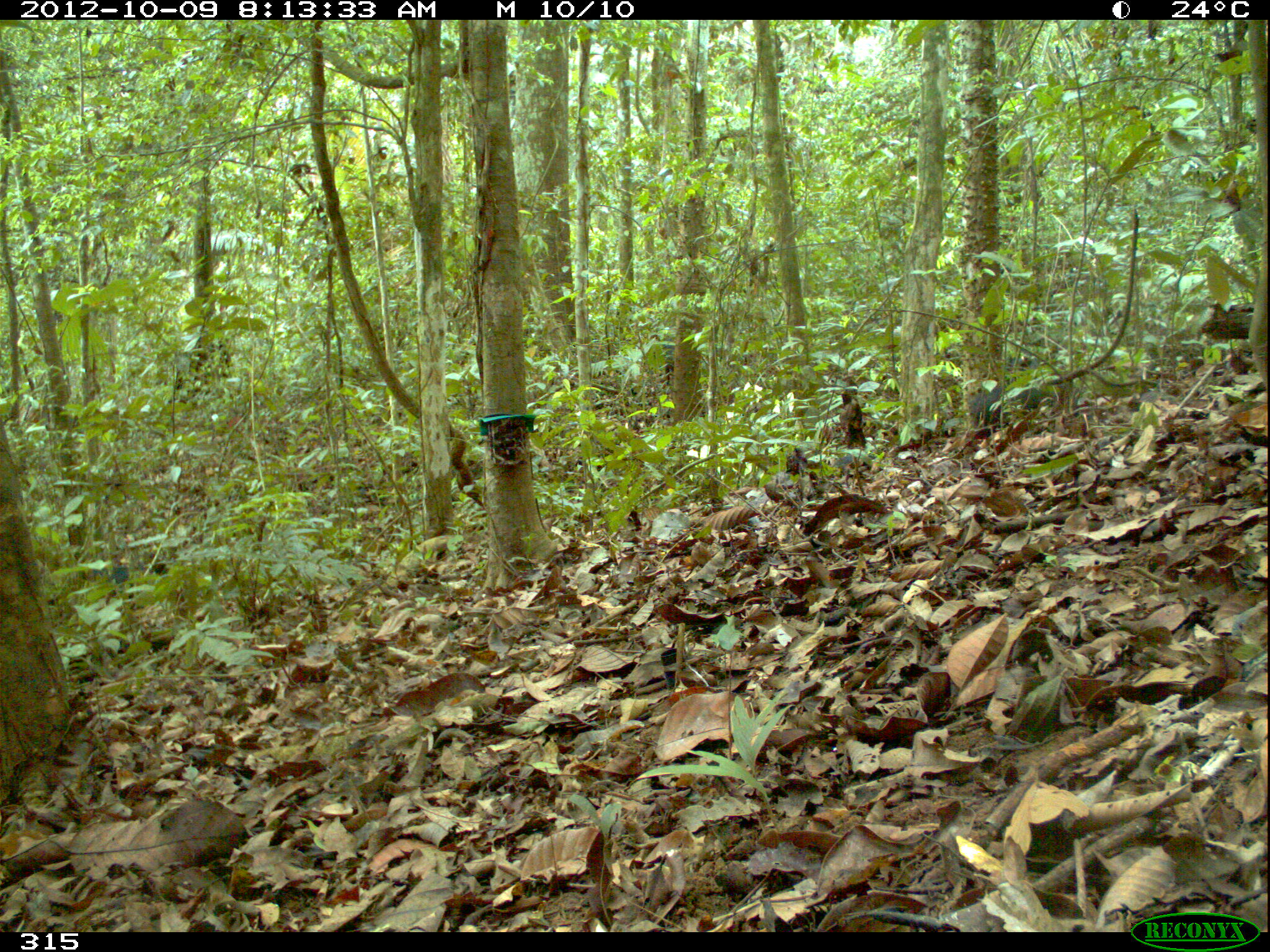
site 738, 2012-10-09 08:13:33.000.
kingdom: Animalia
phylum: Chordata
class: Mammalia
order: Artiodactyla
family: Tayassuidae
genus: Tayassu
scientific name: Tayassu pecari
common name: white-lipped peccary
Tayassu pecari (white-lipped peccary).